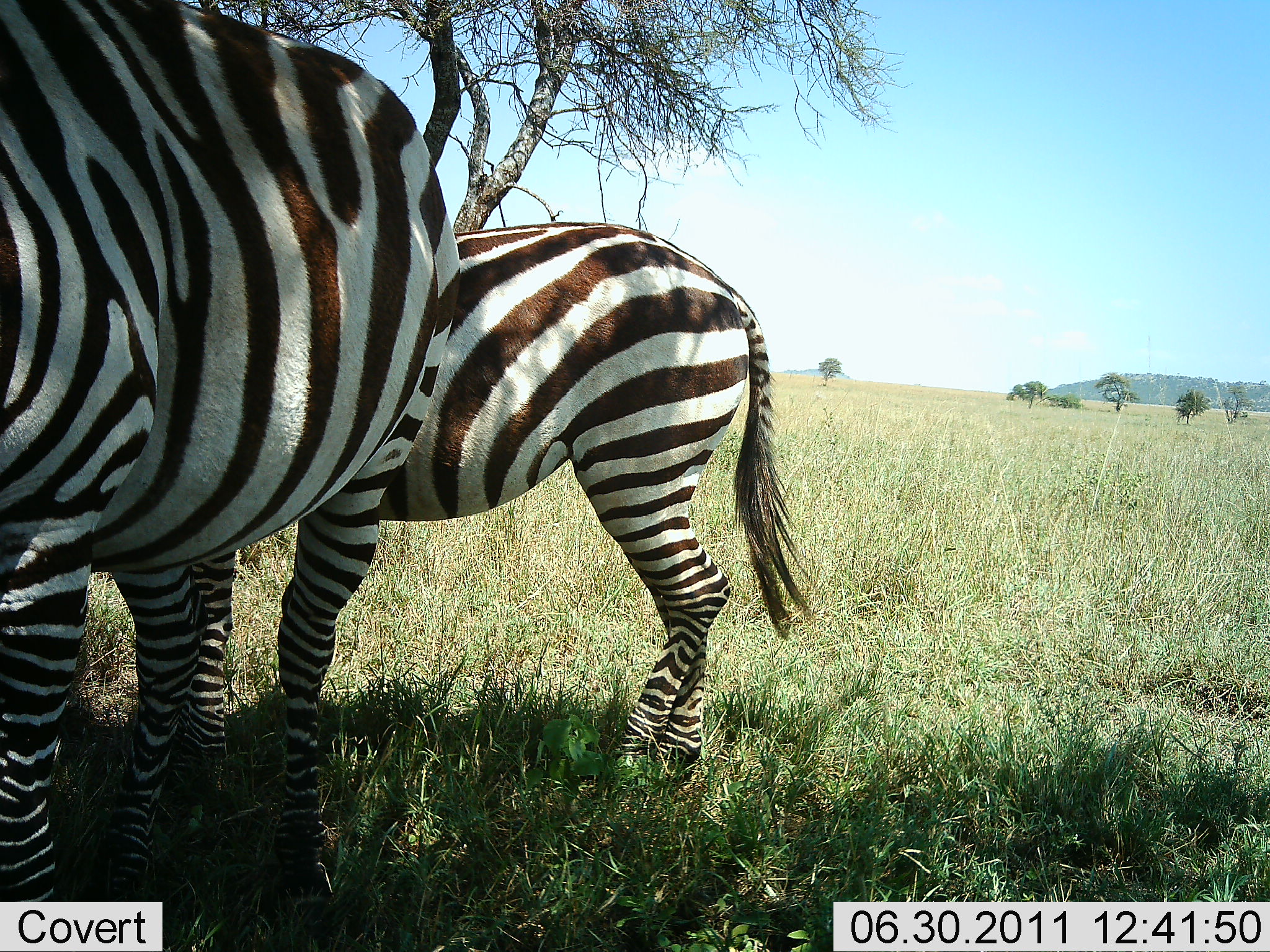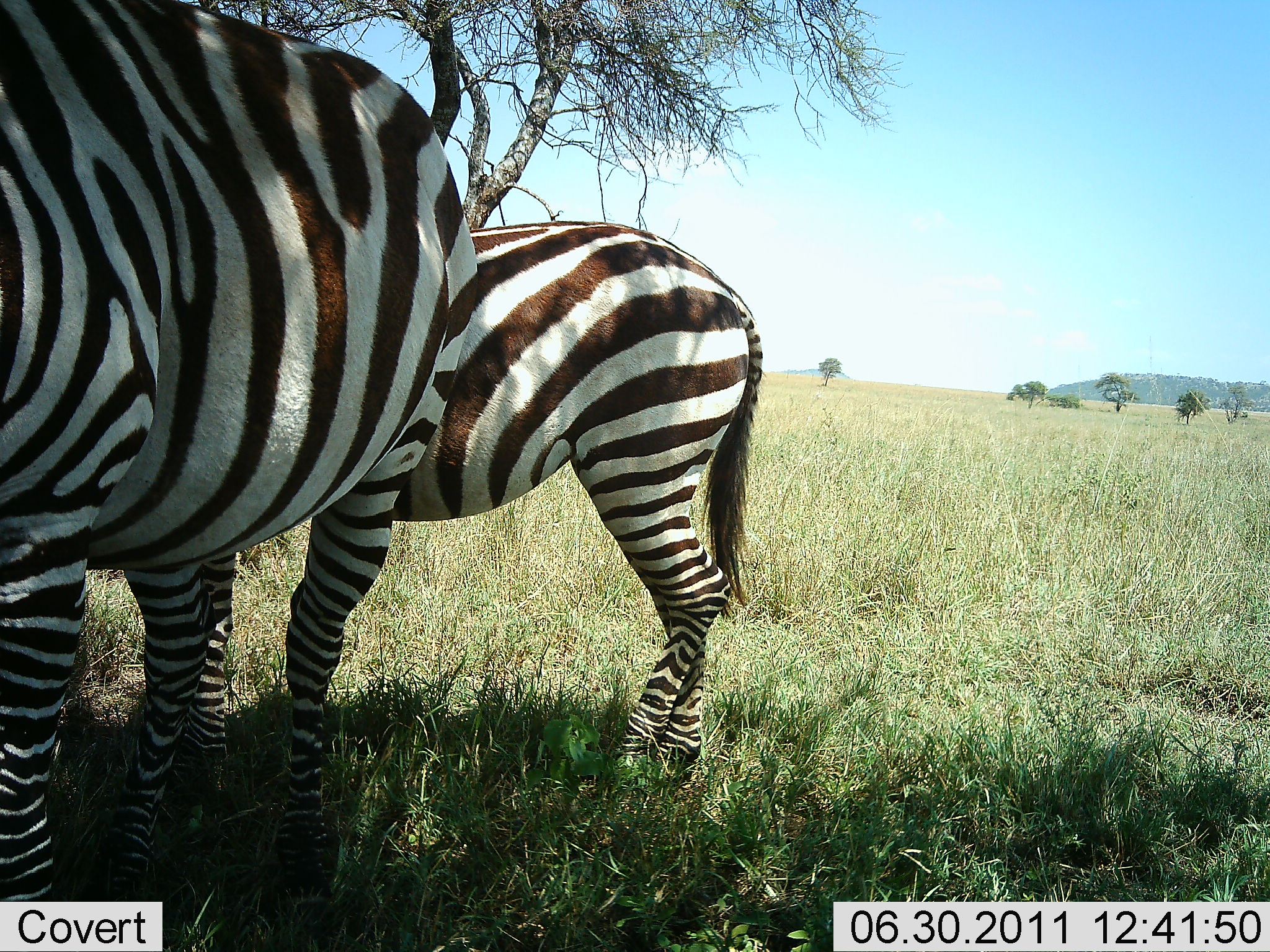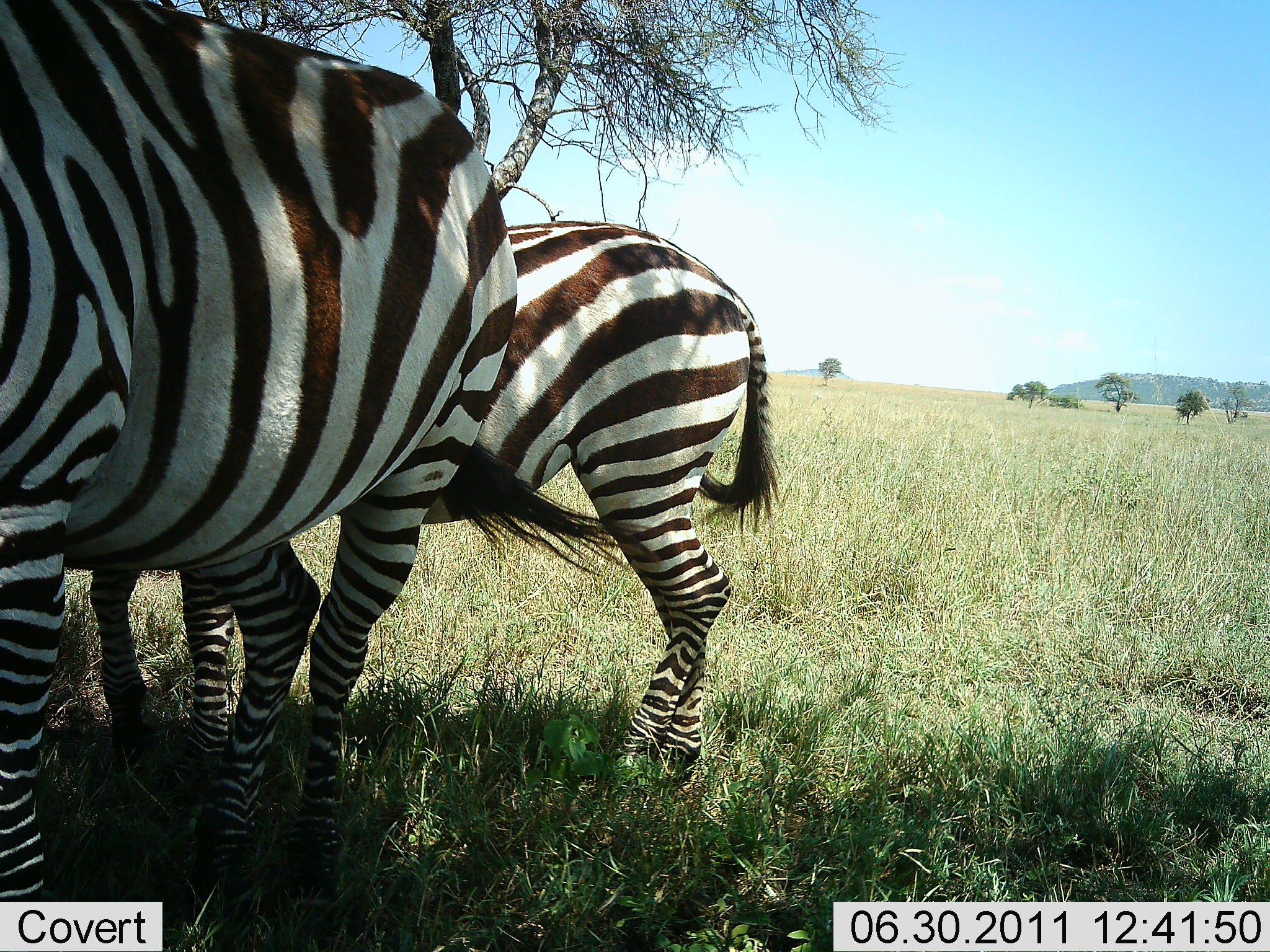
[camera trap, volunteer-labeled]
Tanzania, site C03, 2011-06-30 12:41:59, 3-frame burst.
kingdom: Animalia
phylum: Chordata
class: Mammalia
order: Perissodactyla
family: Equidae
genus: Equus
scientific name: Equus quagga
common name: plains zebra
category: zebra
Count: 2.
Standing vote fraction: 100%.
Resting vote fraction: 0%.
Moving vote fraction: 0%.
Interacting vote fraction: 0%.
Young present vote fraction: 0%.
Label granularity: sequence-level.